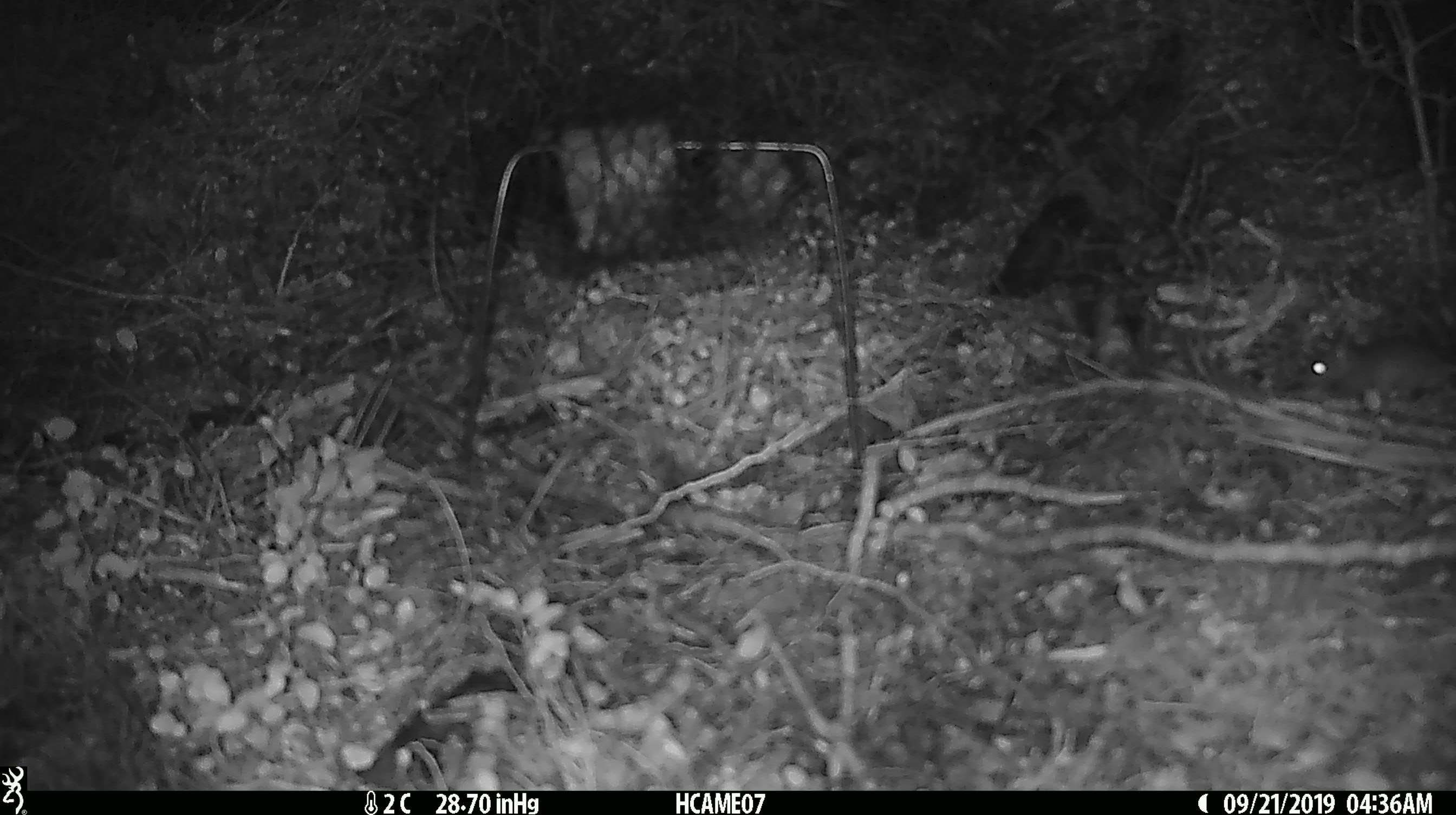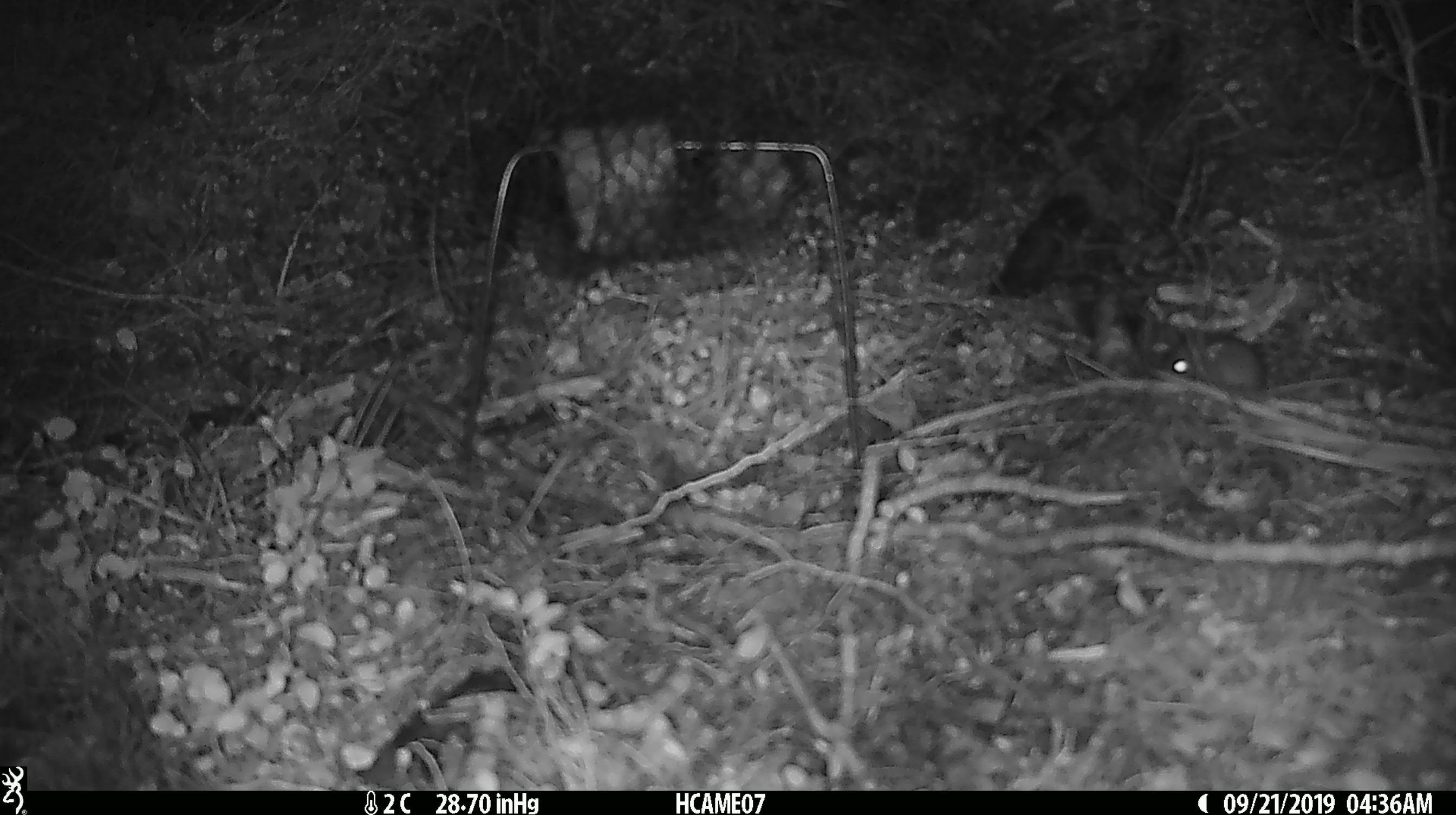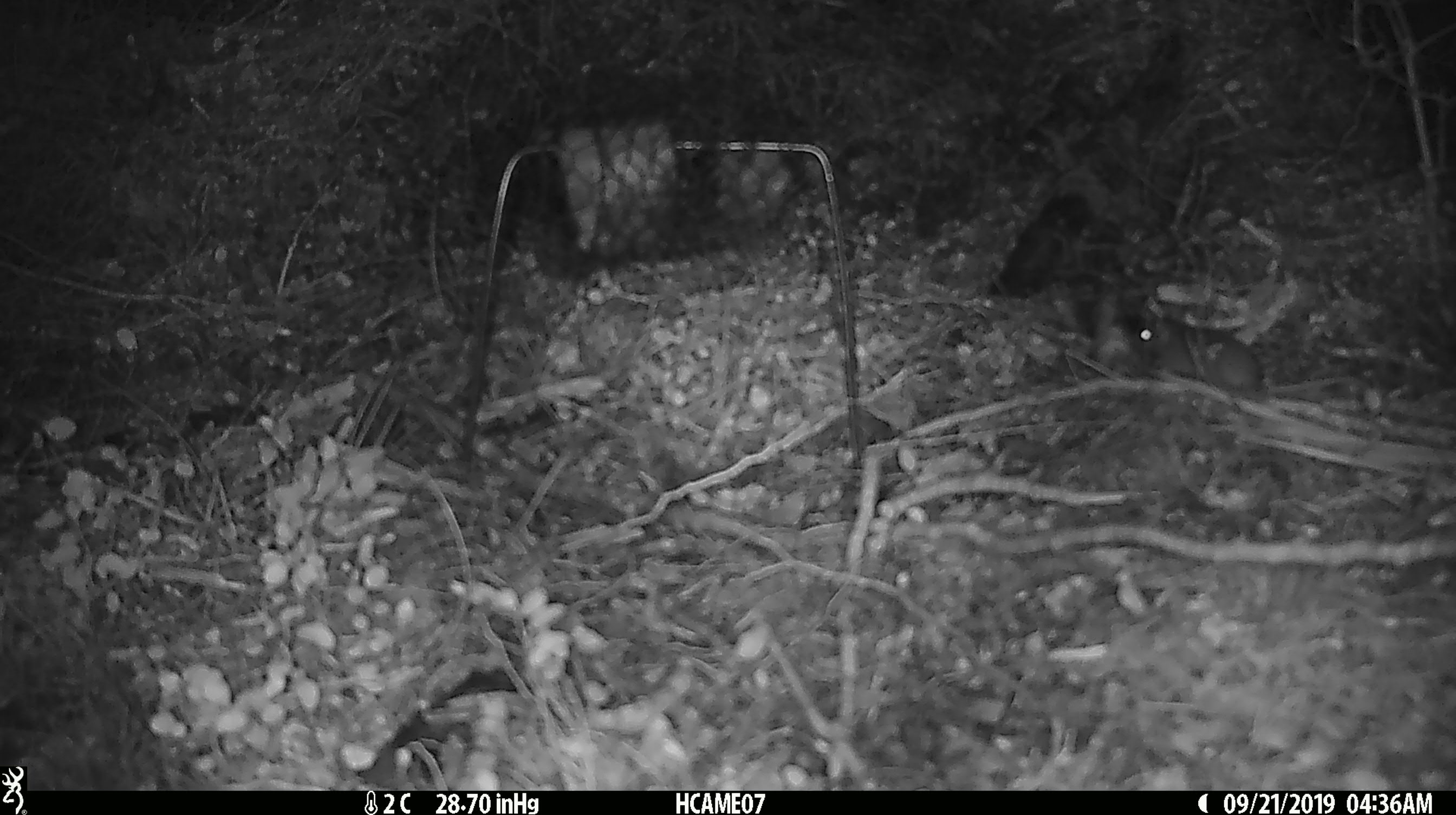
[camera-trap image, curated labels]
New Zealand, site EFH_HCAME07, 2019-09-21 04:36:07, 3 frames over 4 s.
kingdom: Animalia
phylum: Chordata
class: Mammalia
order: Rodentia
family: Muridae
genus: Mus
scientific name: Mus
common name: mouse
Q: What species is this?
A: Mouse (Mus).